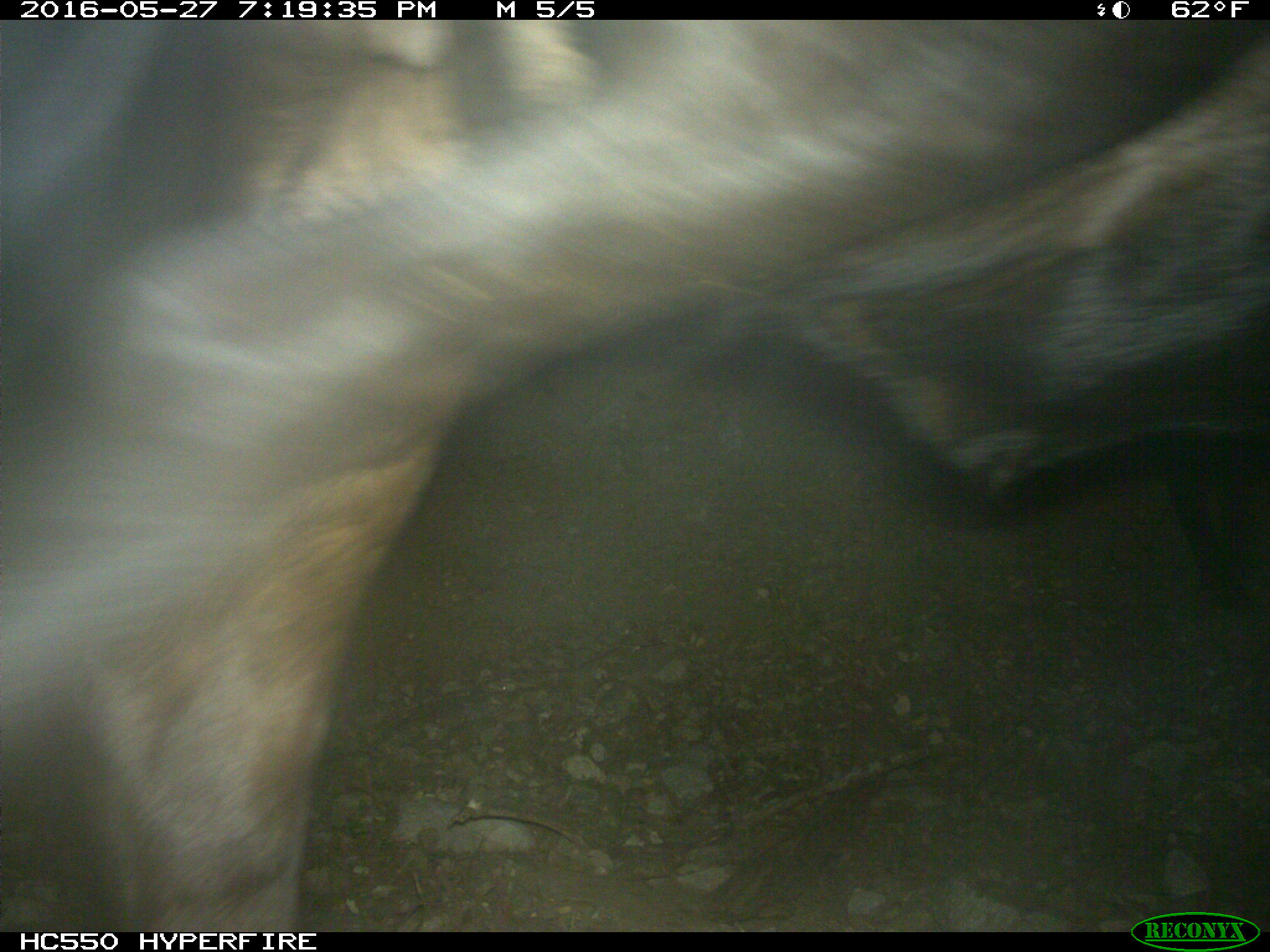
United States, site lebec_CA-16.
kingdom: Animalia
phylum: Chordata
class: Mammalia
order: Artiodactyla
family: Bovidae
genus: Bos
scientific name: Bos taurus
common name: domestic cow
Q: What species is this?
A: Bos taurus (domestic cow).